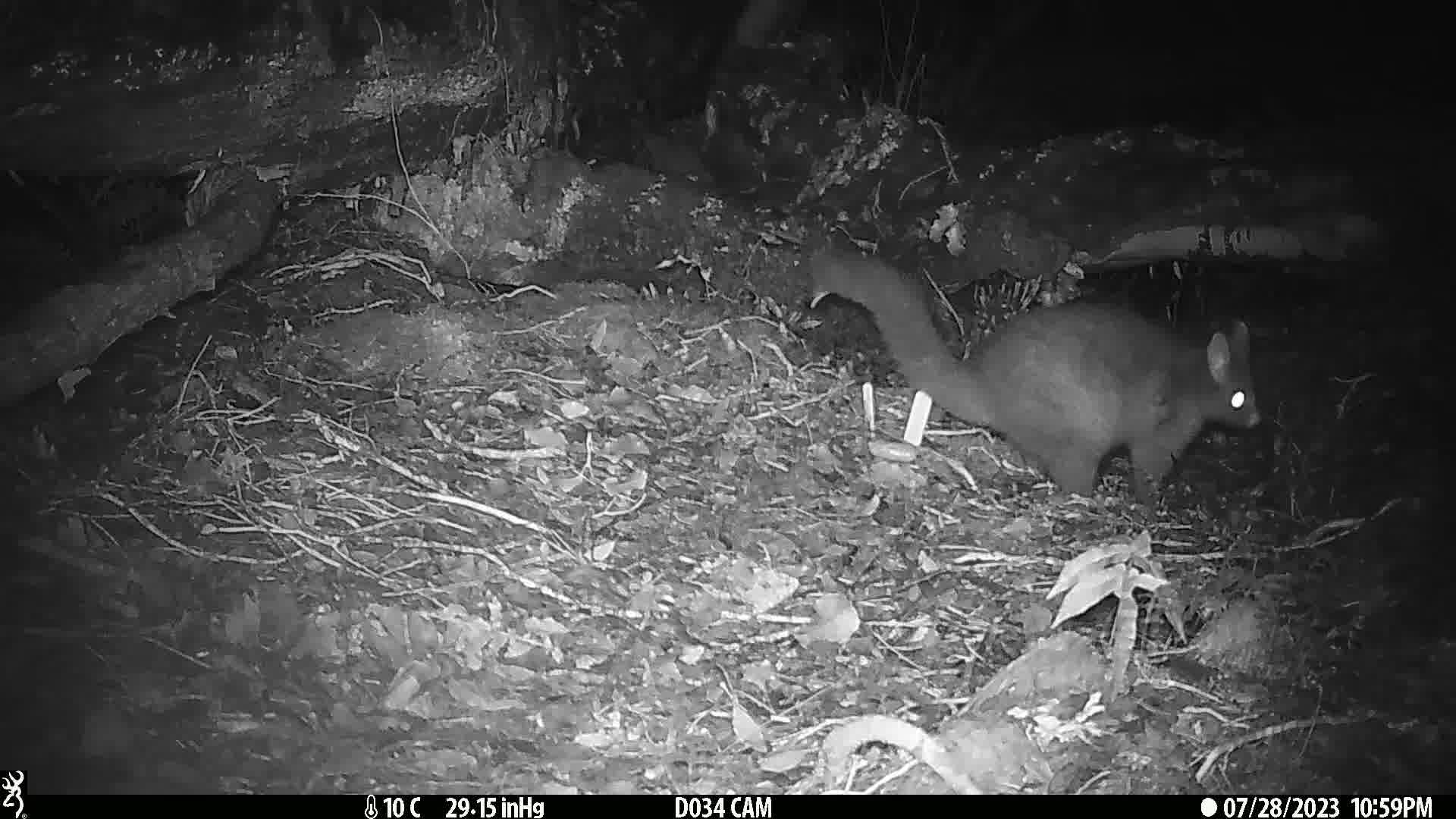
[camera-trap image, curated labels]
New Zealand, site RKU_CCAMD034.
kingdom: Animalia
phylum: Chordata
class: Mammalia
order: Diprotodontia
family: Phalangeridae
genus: Trichosurus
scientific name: Trichosurus vulpecula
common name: common brushtail possum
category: possum